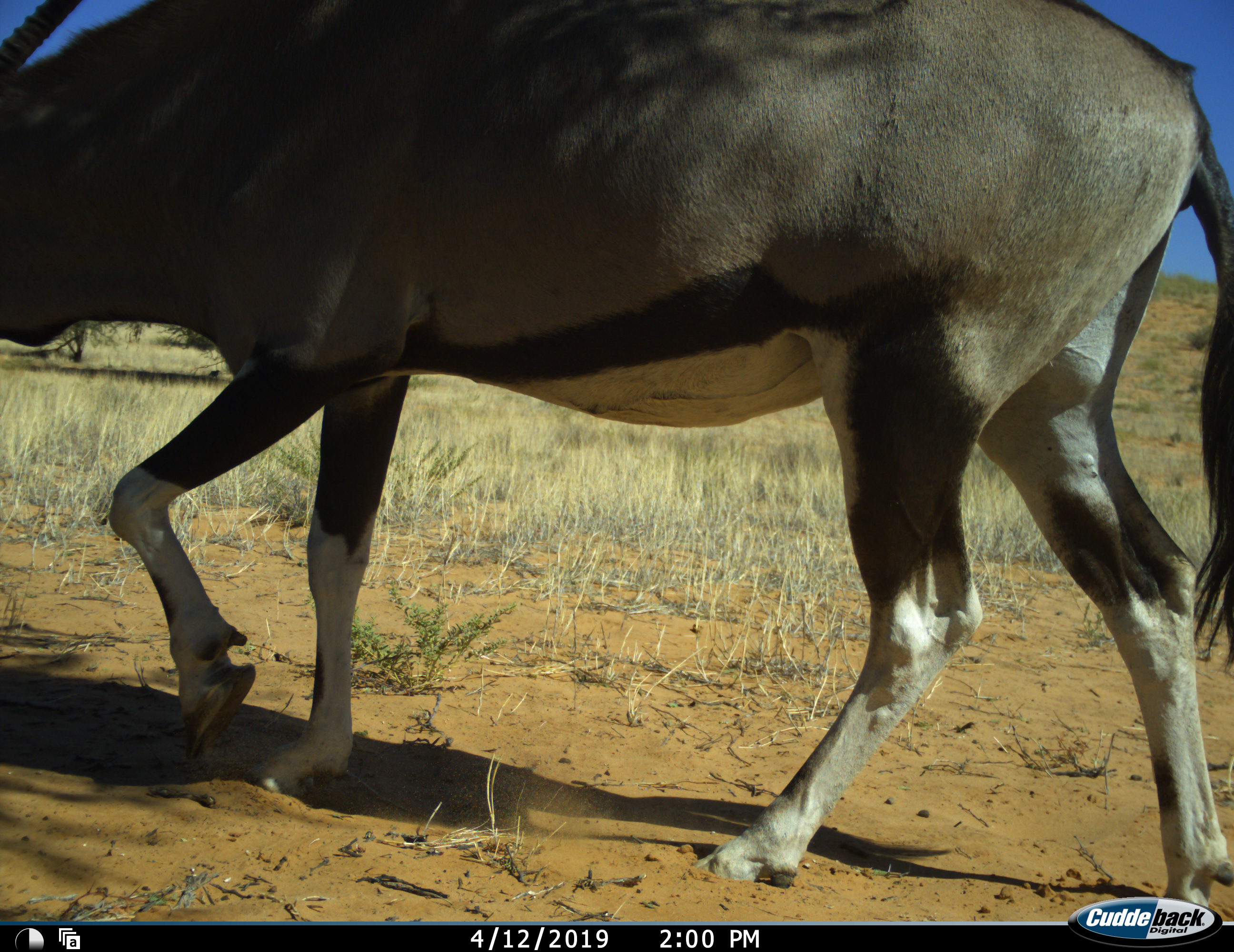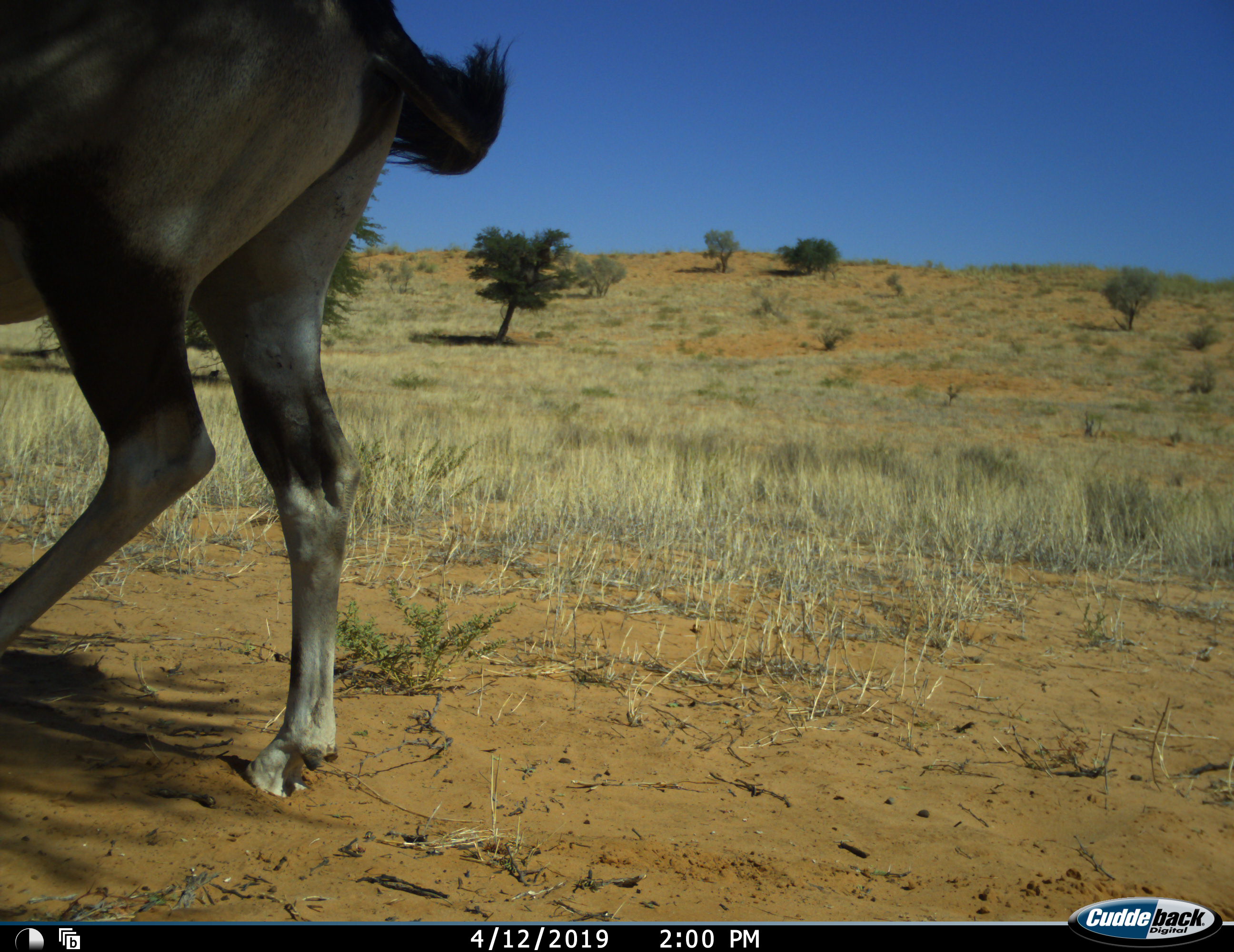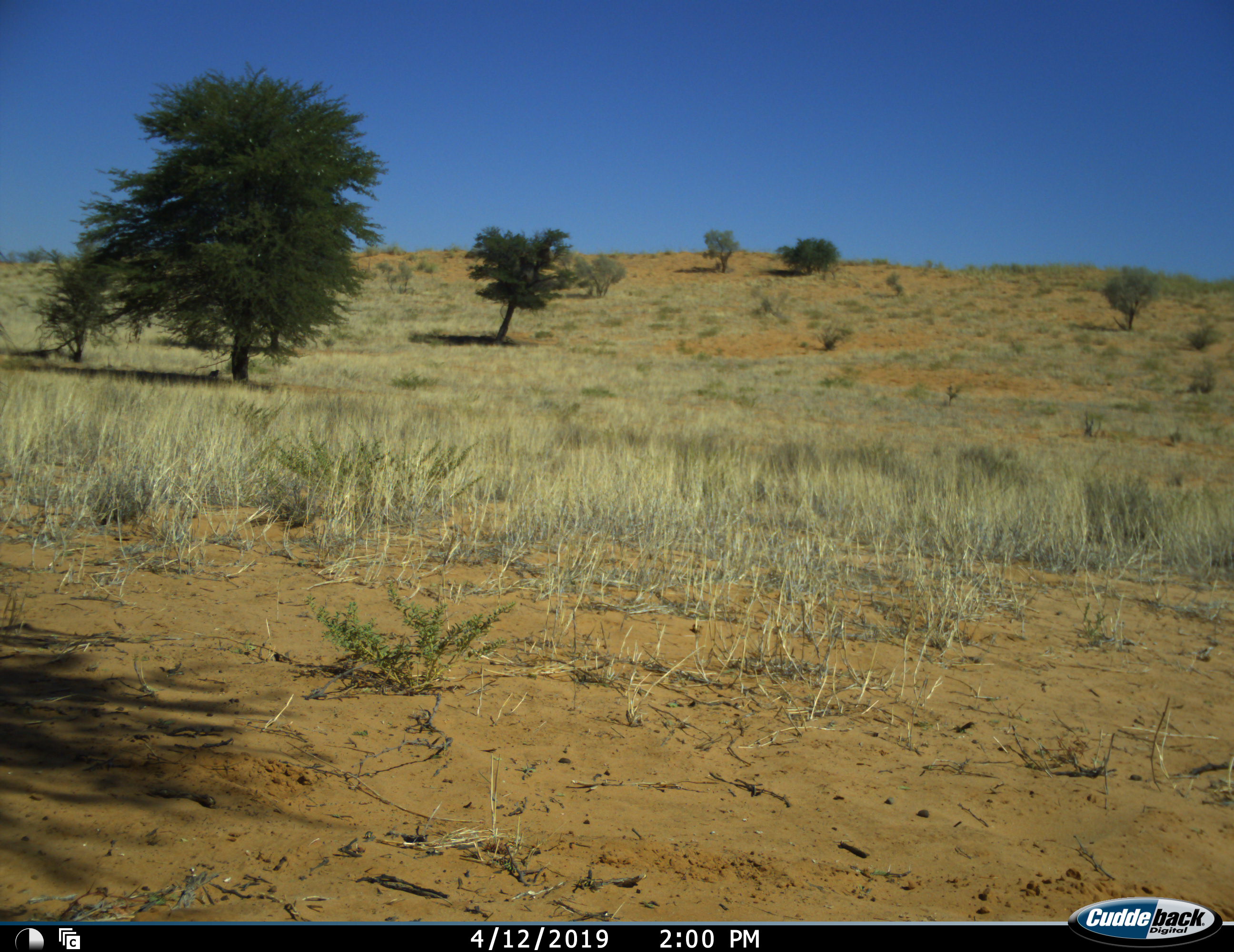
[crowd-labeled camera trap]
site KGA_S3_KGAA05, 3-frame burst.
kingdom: Animalia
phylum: Chordata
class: Mammalia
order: Artiodactyla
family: Bovidae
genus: Oryx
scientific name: Oryx gazella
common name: gemsbok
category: oryx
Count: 1.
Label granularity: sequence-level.